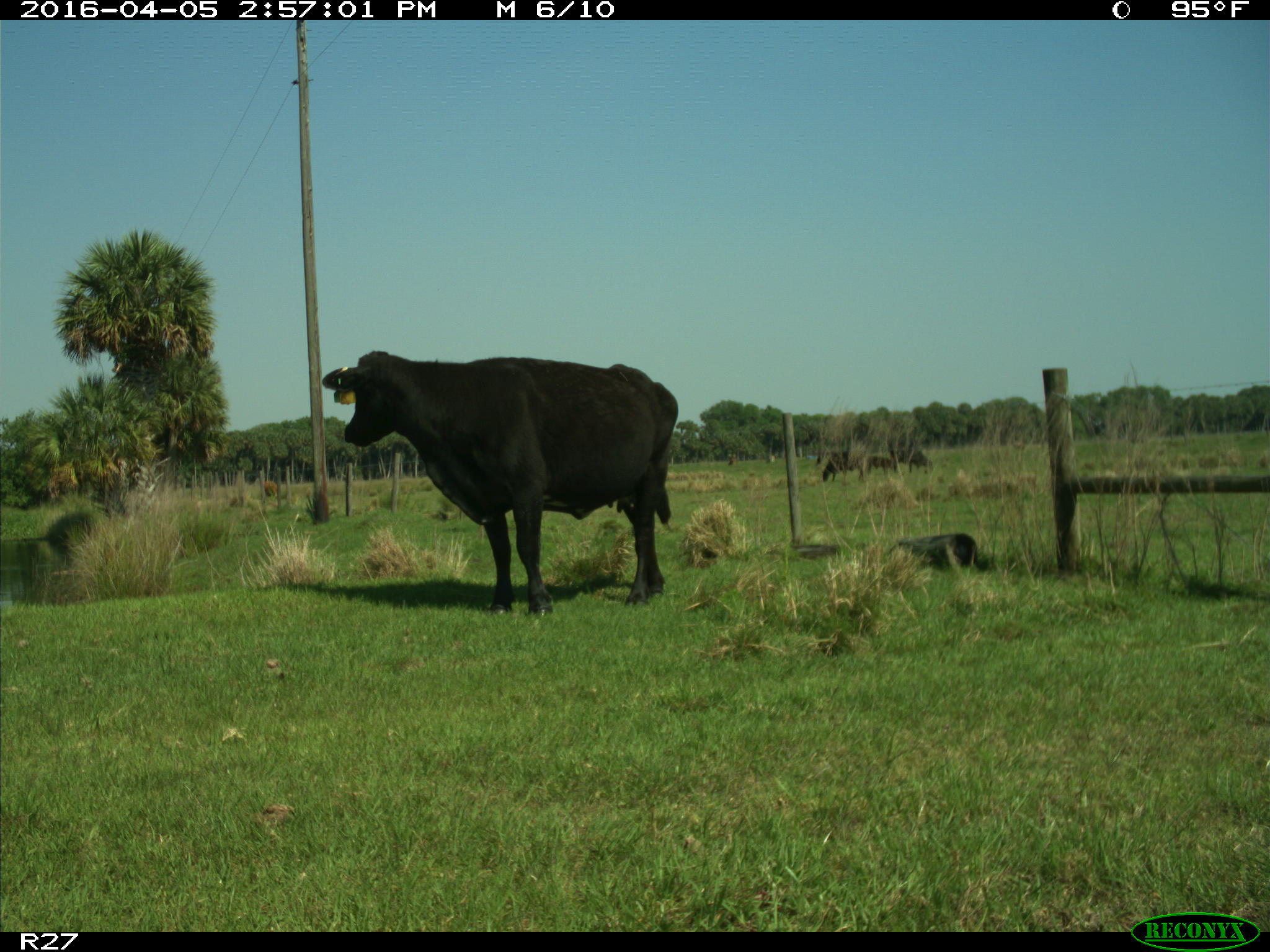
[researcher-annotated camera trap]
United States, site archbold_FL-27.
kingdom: Animalia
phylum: Chordata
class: Mammalia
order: Artiodactyla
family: Bovidae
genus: Bos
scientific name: Bos taurus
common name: domestic cow